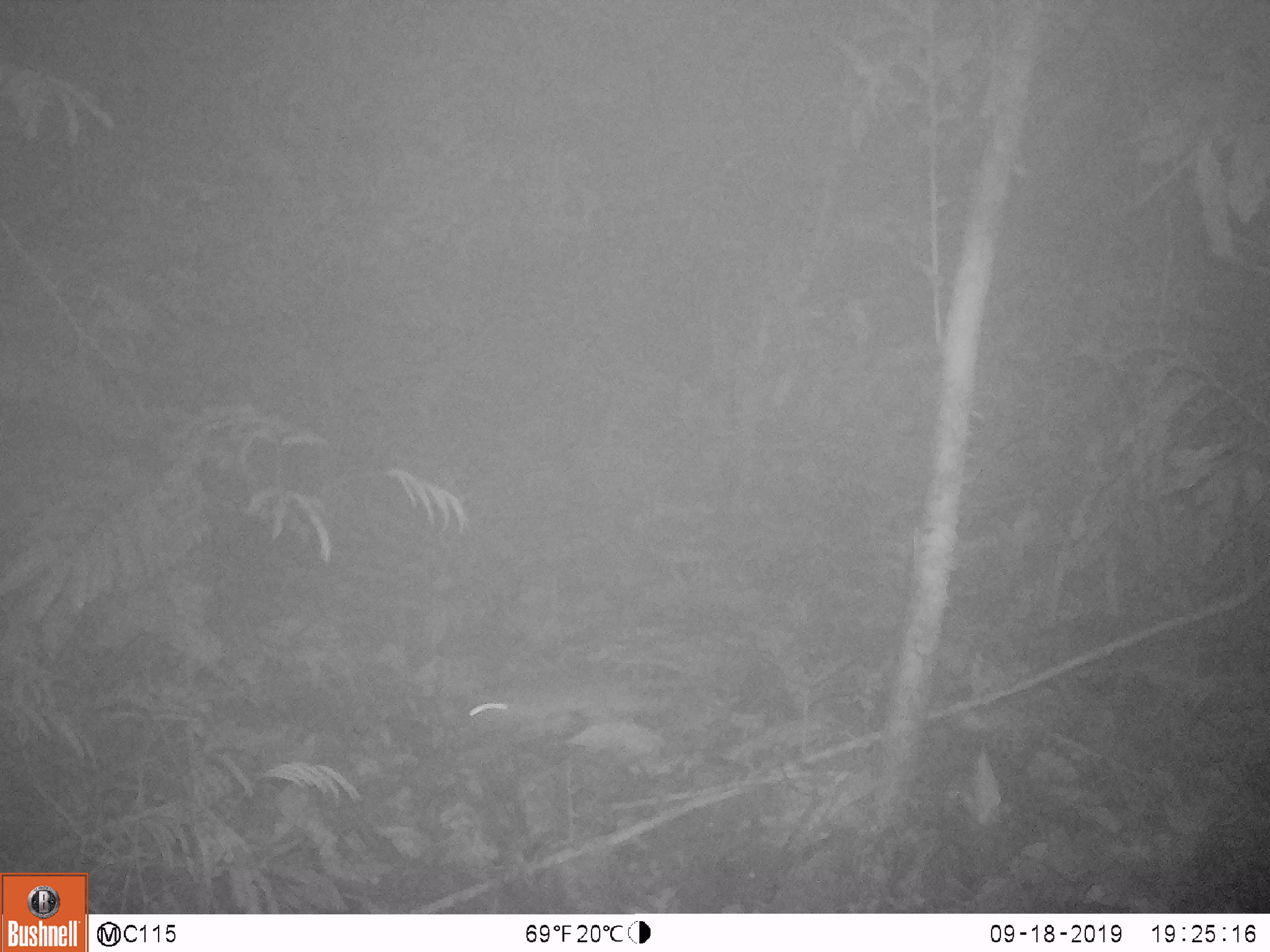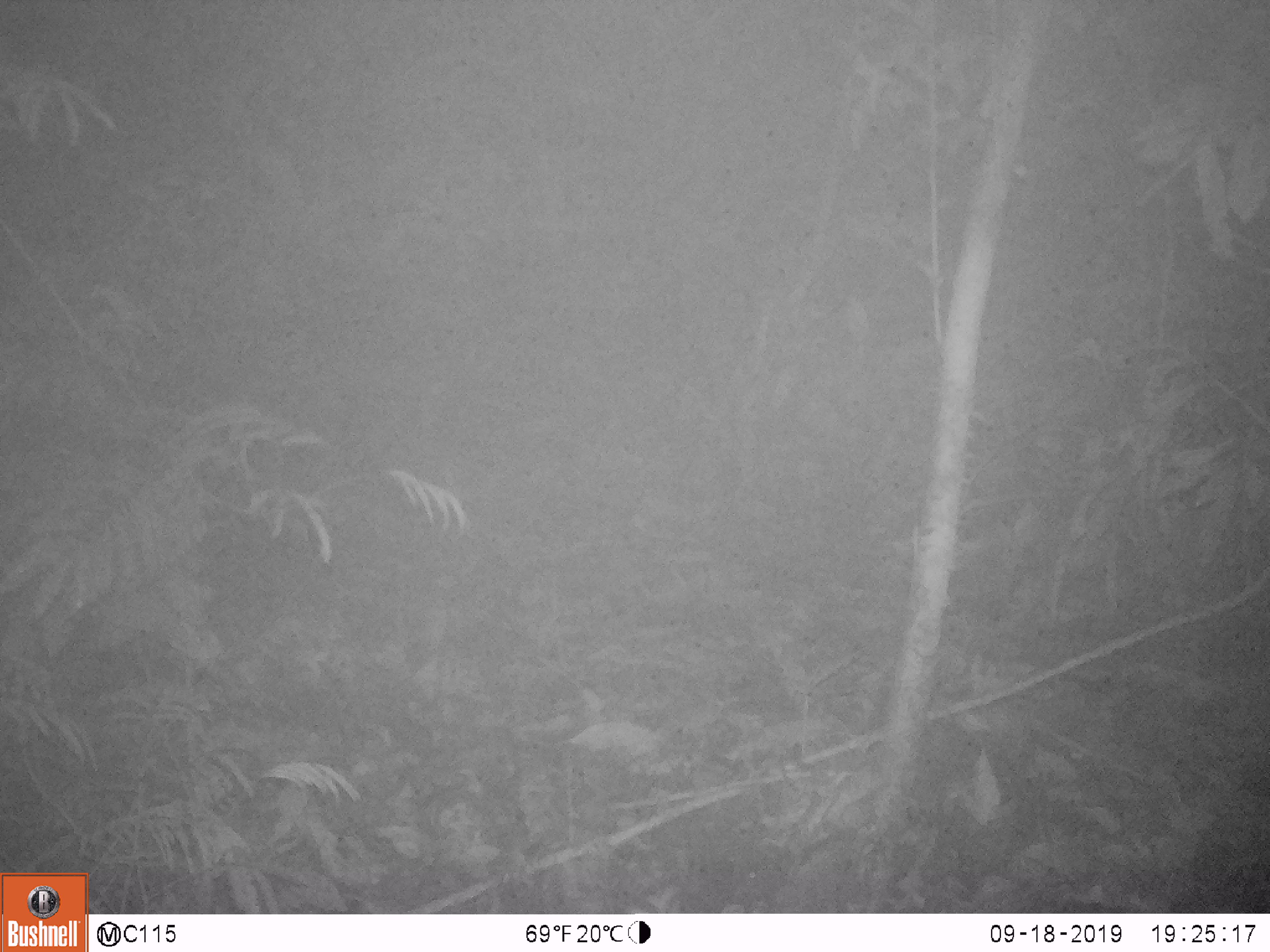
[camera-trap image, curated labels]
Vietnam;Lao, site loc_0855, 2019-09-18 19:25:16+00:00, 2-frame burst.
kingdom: Animalia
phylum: Chordata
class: Mammalia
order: Rodentia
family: Muridae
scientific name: Muridae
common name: old-world mice and rats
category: unidentified murid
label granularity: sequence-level